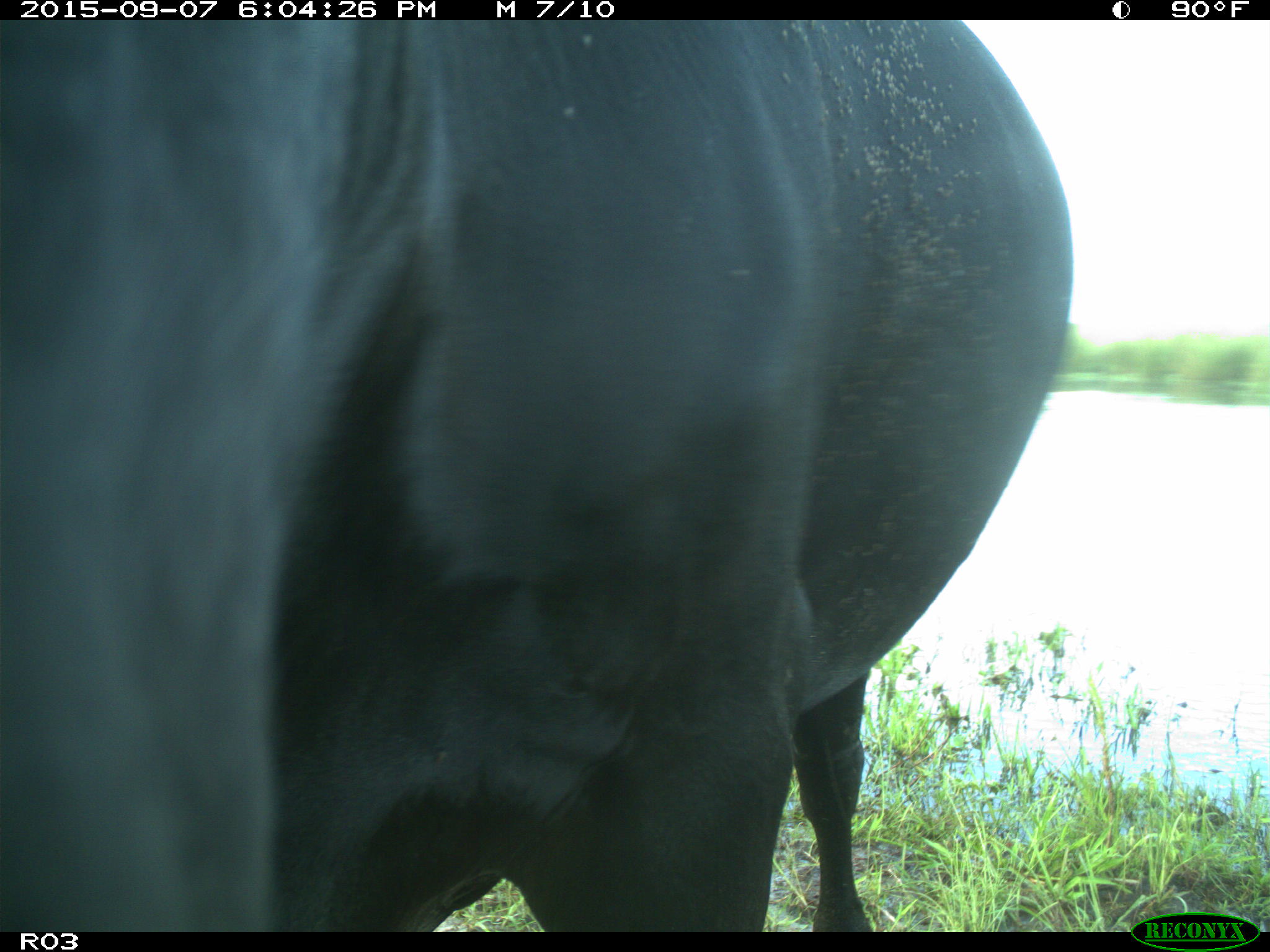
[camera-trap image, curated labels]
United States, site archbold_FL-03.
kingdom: Animalia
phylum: Chordata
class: Mammalia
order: Artiodactyla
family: Bovidae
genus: Bos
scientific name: Bos taurus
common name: domestic cow